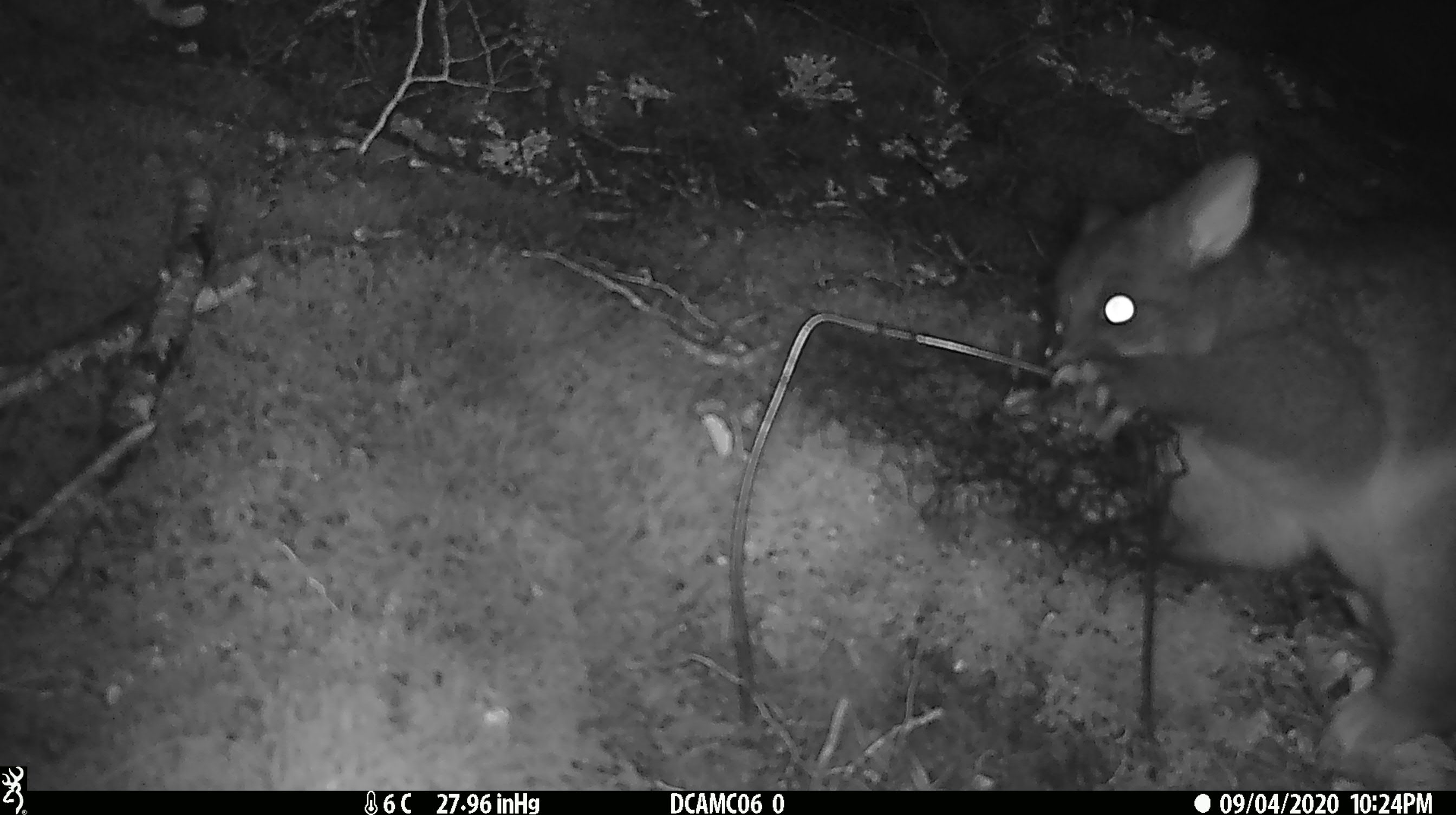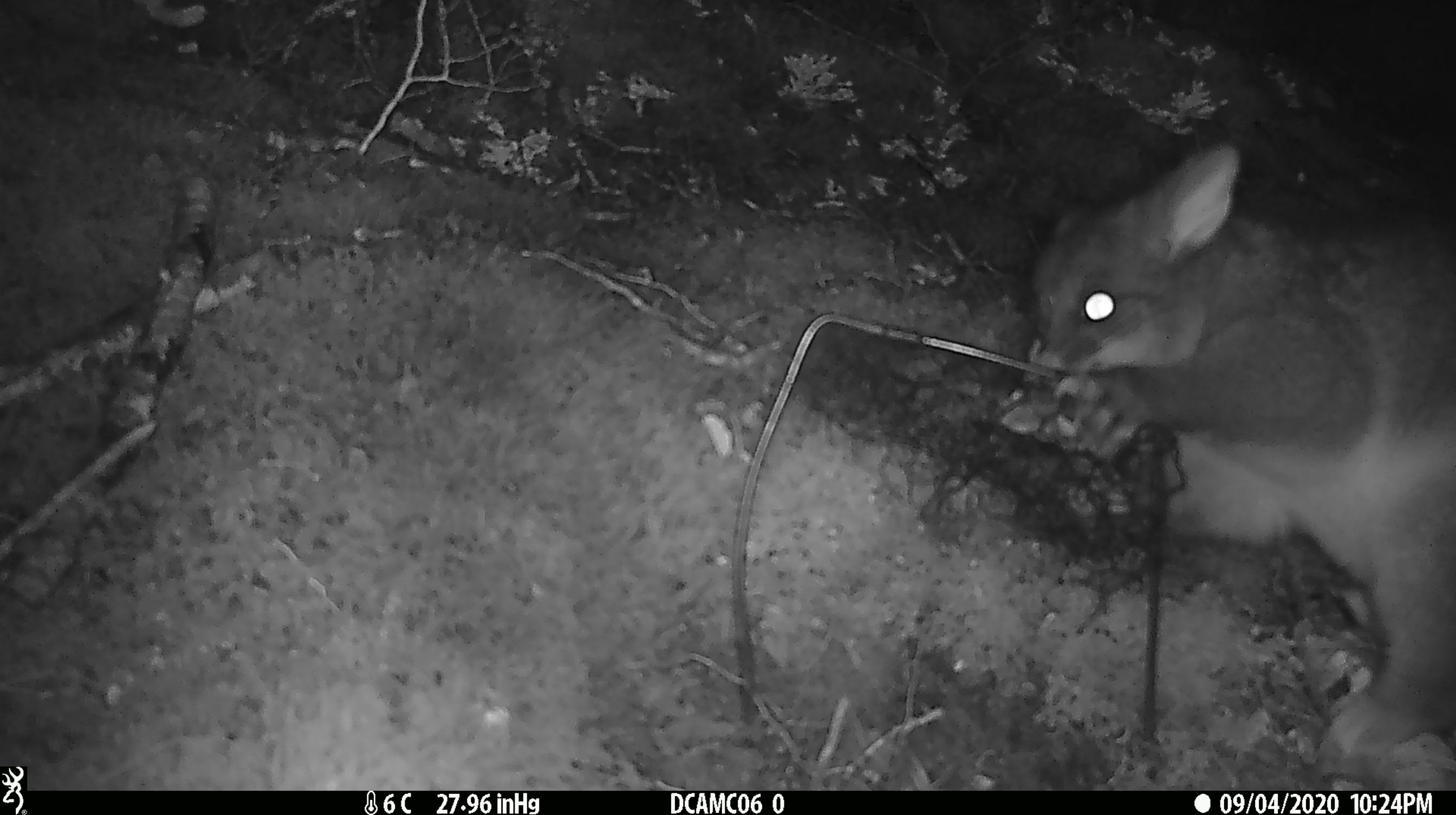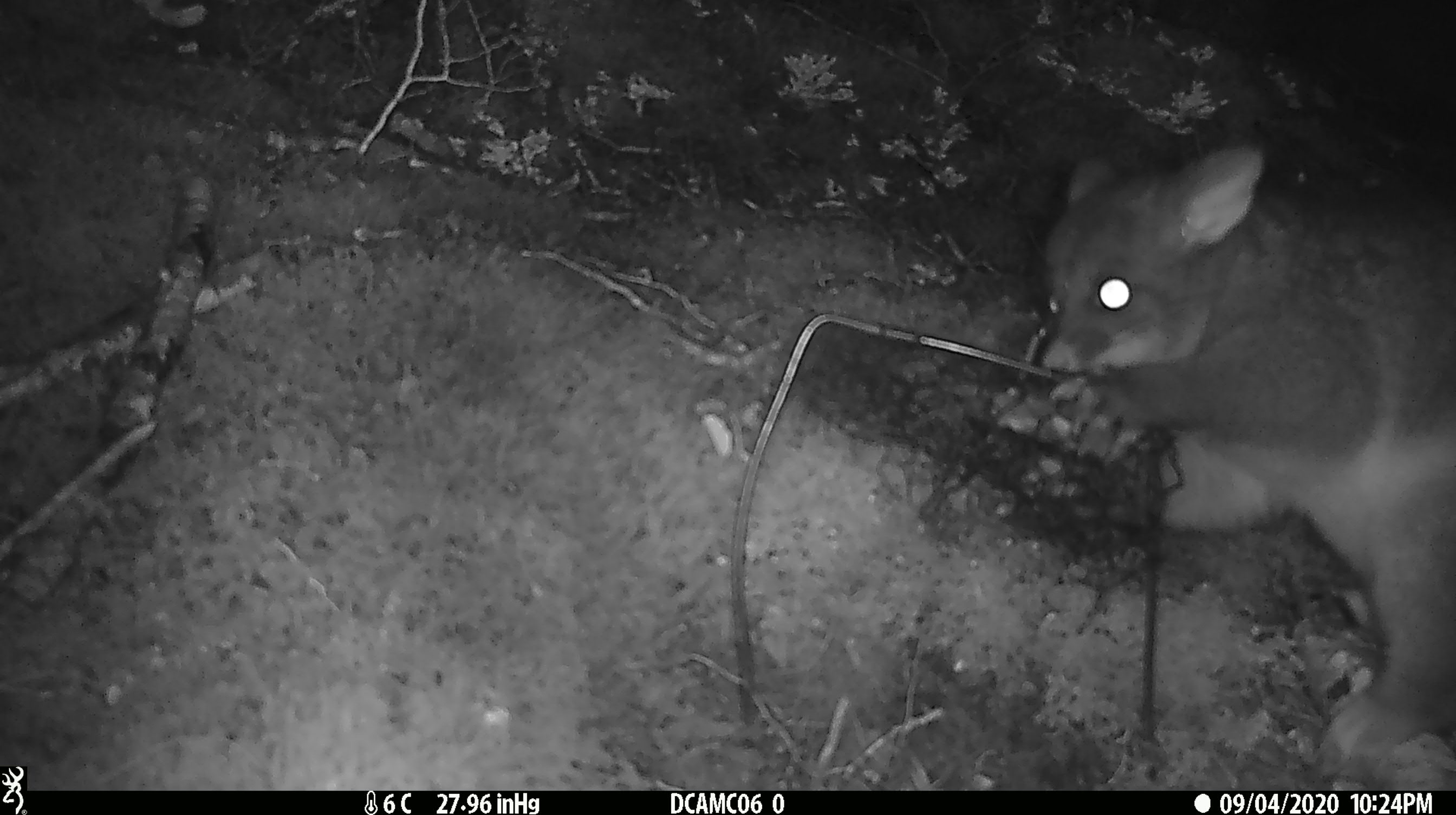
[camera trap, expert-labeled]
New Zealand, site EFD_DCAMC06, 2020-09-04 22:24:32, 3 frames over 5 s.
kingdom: Animalia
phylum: Chordata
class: Mammalia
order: Diprotodontia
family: Phalangeridae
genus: Trichosurus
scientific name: Trichosurus vulpecula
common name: common brushtail possum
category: possum